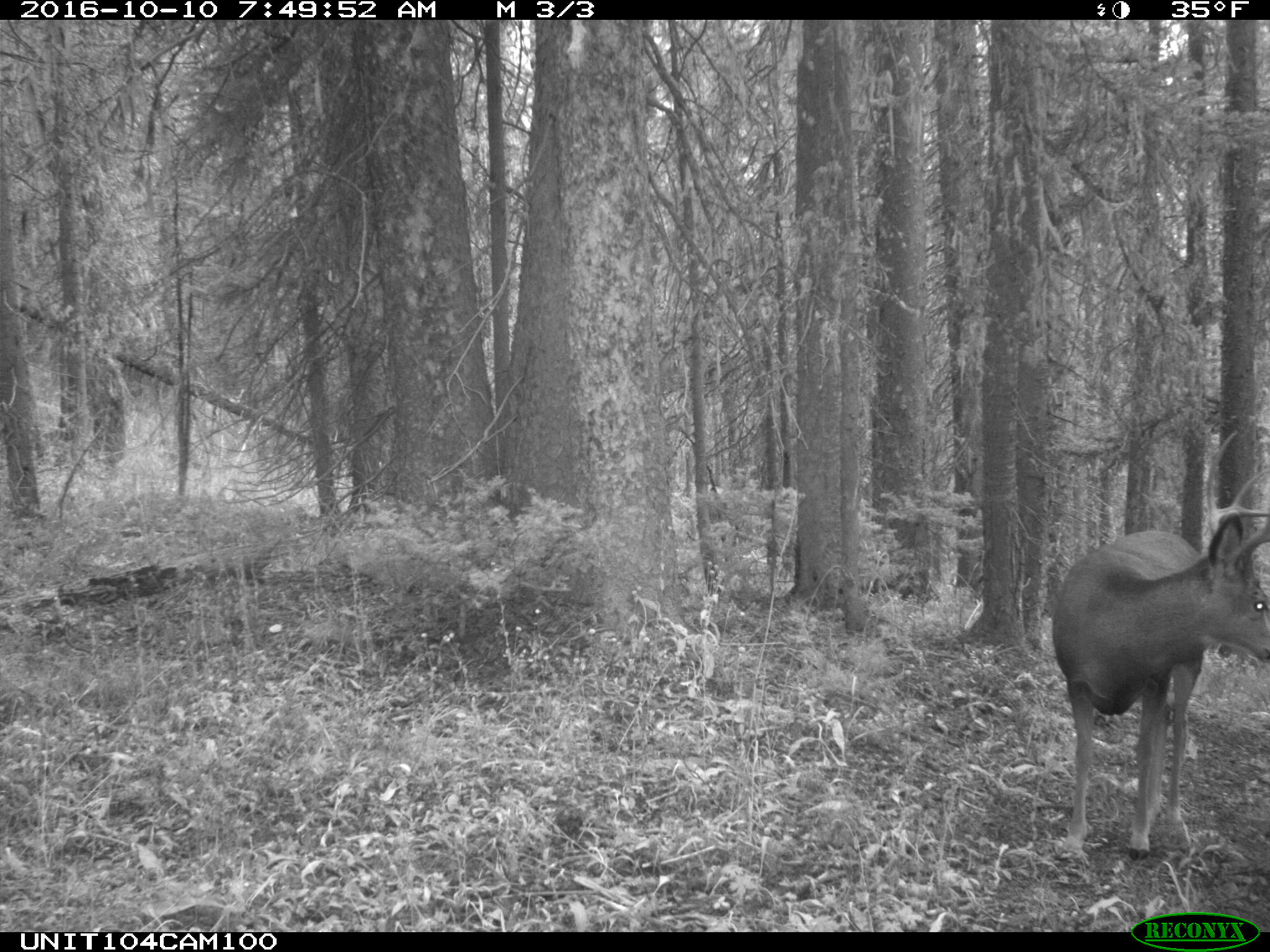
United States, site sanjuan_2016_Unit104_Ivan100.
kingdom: Animalia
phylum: Chordata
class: Mammalia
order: Artiodactyla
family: Cervidae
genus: Odocoileus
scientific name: Odocoileus hemionus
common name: mule deer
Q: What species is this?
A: Odocoileus hemionus (mule deer).